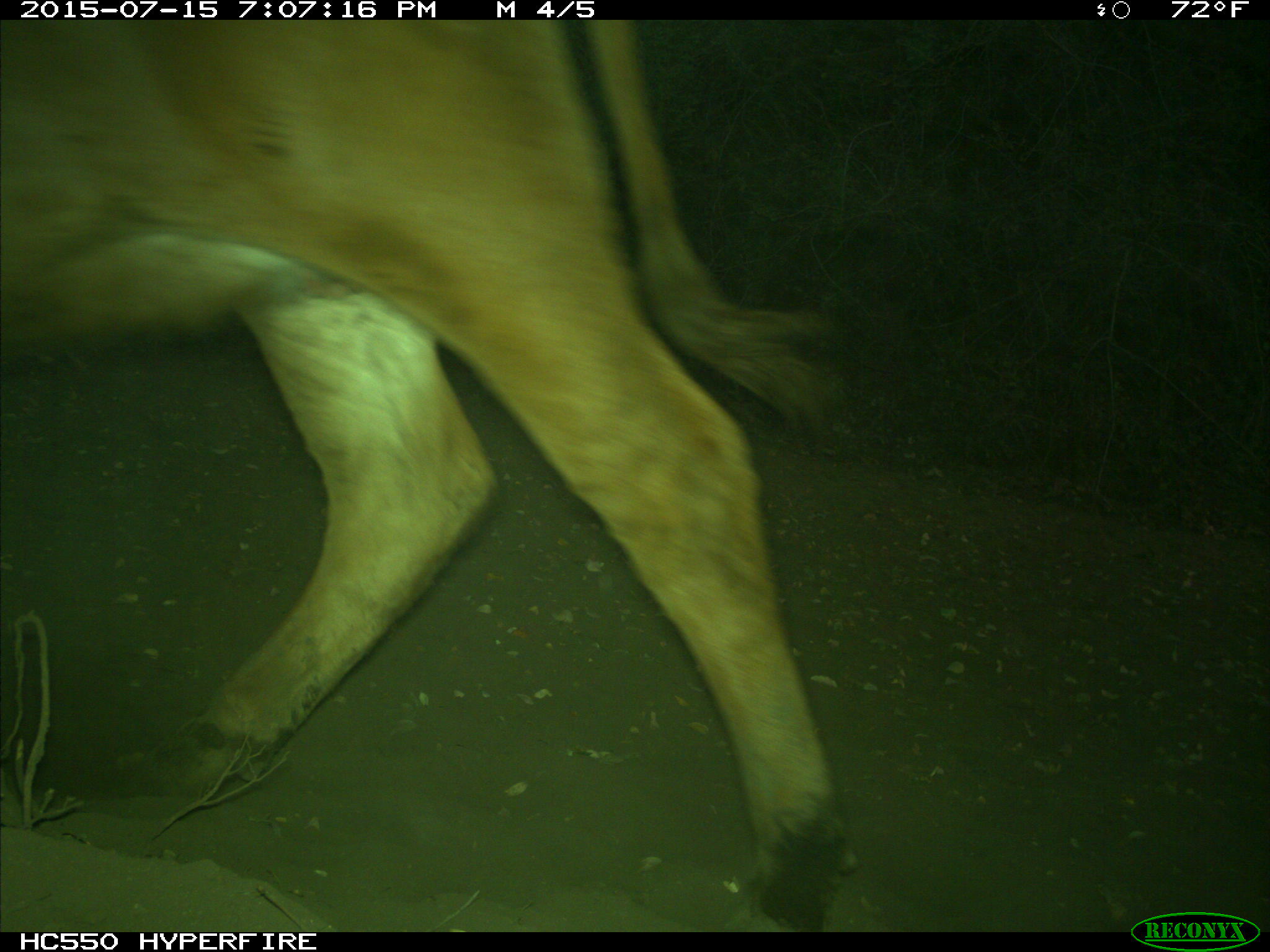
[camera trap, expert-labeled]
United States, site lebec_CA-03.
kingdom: Animalia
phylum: Chordata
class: Mammalia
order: Artiodactyla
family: Bovidae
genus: Bos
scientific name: Bos taurus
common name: domestic cow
Bos taurus (domestic cow).